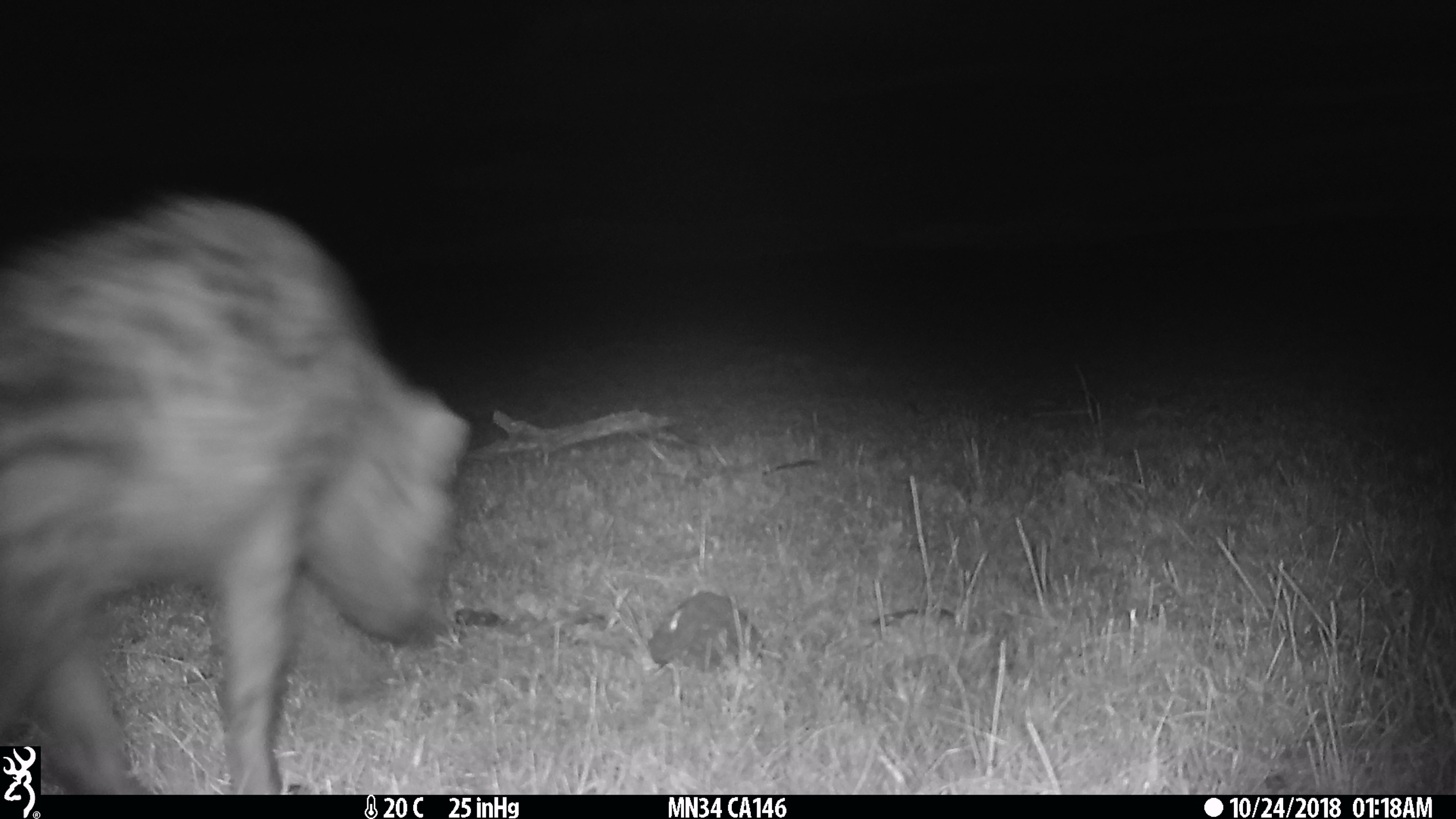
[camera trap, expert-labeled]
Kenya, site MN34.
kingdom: Animalia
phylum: Chordata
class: Mammalia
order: Carnivora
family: Hyaenidae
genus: Crocuta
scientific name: Crocuta crocuta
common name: spotted hyena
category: hyena spotted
Hyena spotted (spotted hyena) (Crocuta crocuta).